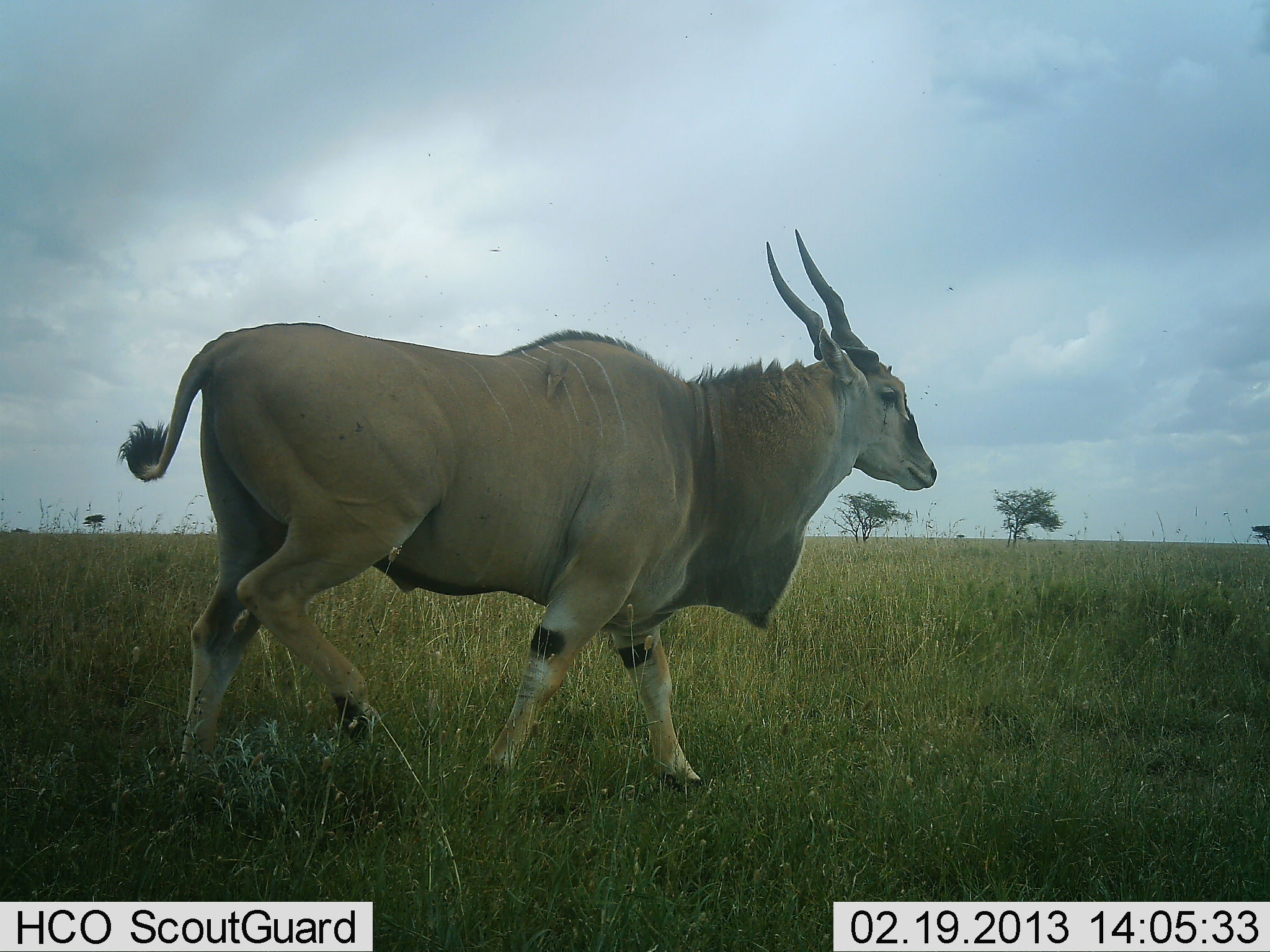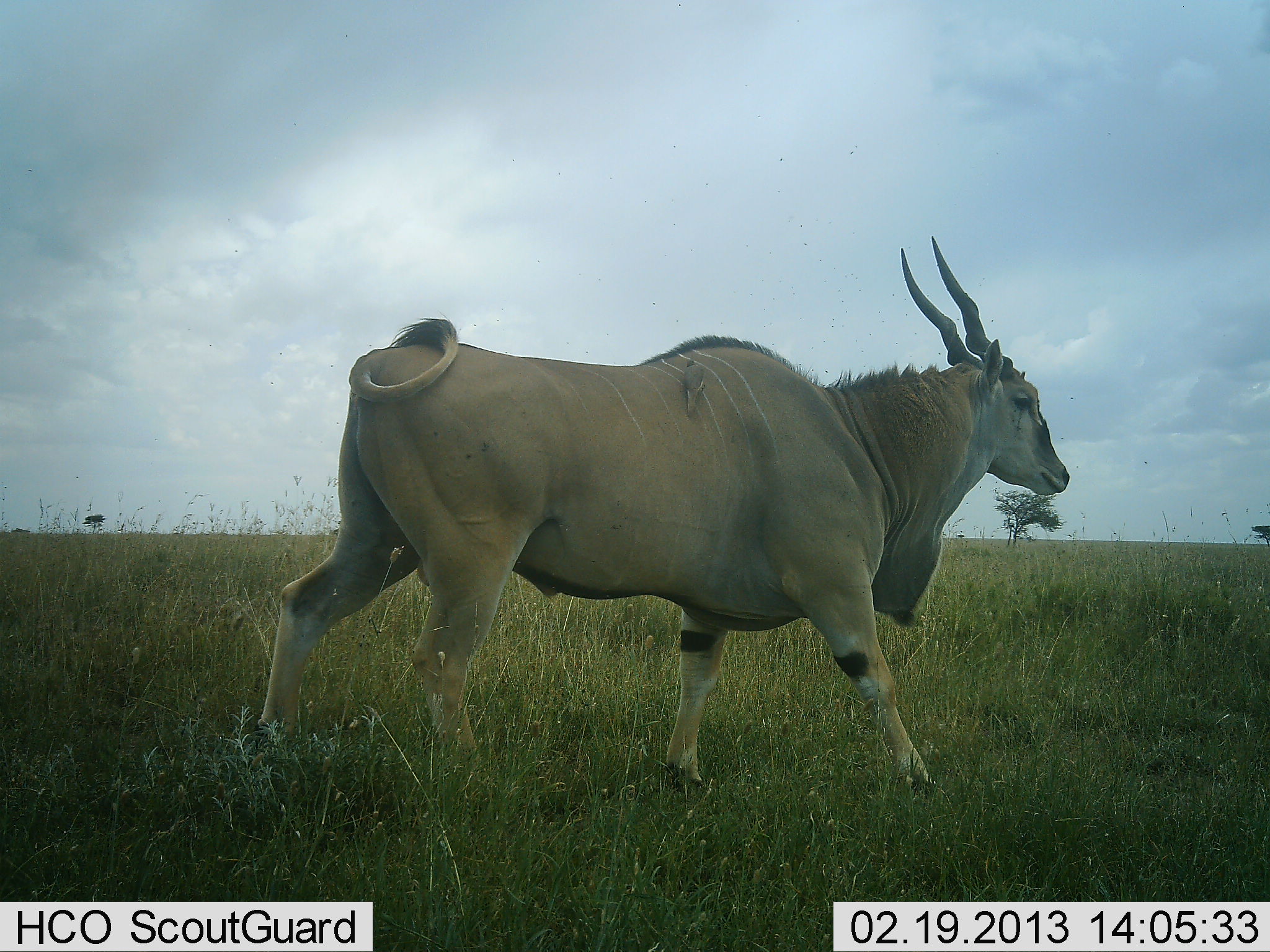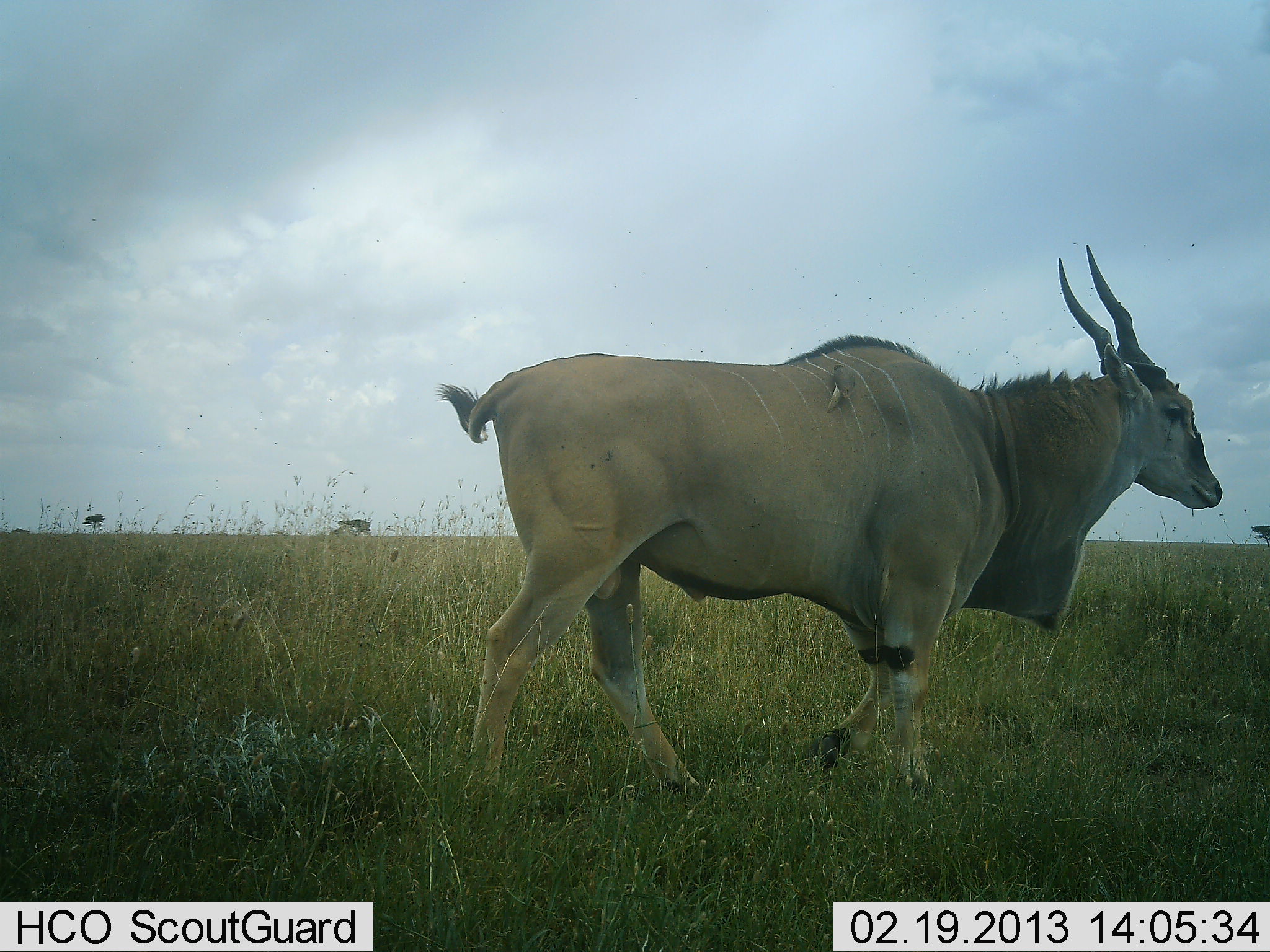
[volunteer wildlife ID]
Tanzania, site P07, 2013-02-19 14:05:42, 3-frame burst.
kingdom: Animalia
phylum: Chordata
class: Mammalia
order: Artiodactyla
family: Bovidae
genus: Tragelaphus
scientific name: Tragelaphus oryx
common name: eland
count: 1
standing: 12%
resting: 0%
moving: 92%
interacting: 0%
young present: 0%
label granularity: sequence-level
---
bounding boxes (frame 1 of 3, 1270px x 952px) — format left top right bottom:
animal: 114 227 940 804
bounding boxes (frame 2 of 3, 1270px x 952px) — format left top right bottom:
animal: 245 235 1073 807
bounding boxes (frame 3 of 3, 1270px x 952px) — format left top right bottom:
animal: 432 244 1223 815